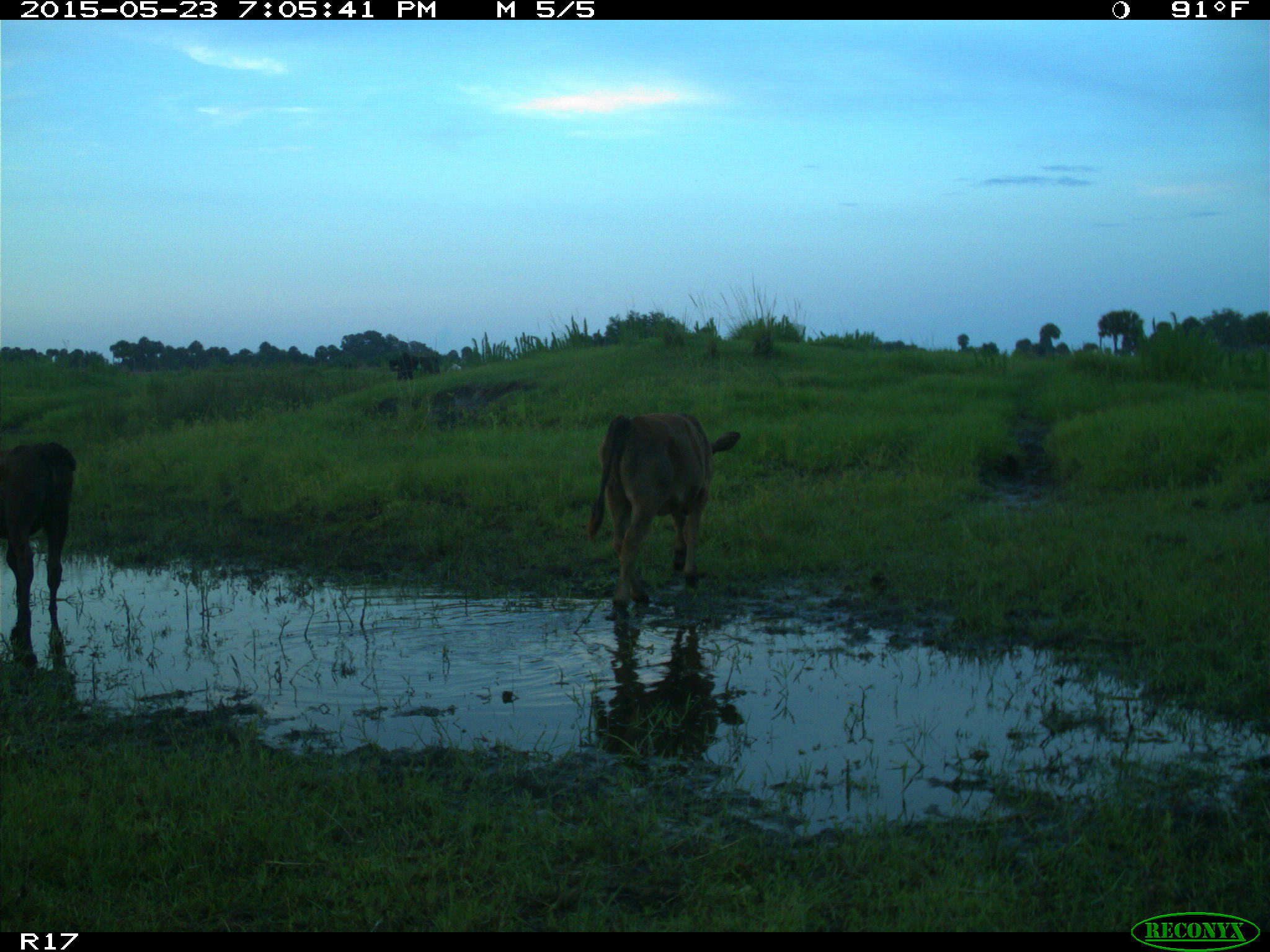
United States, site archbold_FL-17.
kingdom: Animalia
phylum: Chordata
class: Mammalia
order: Artiodactyla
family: Bovidae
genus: Bos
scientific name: Bos taurus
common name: domestic cow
Bos taurus (domestic cow).